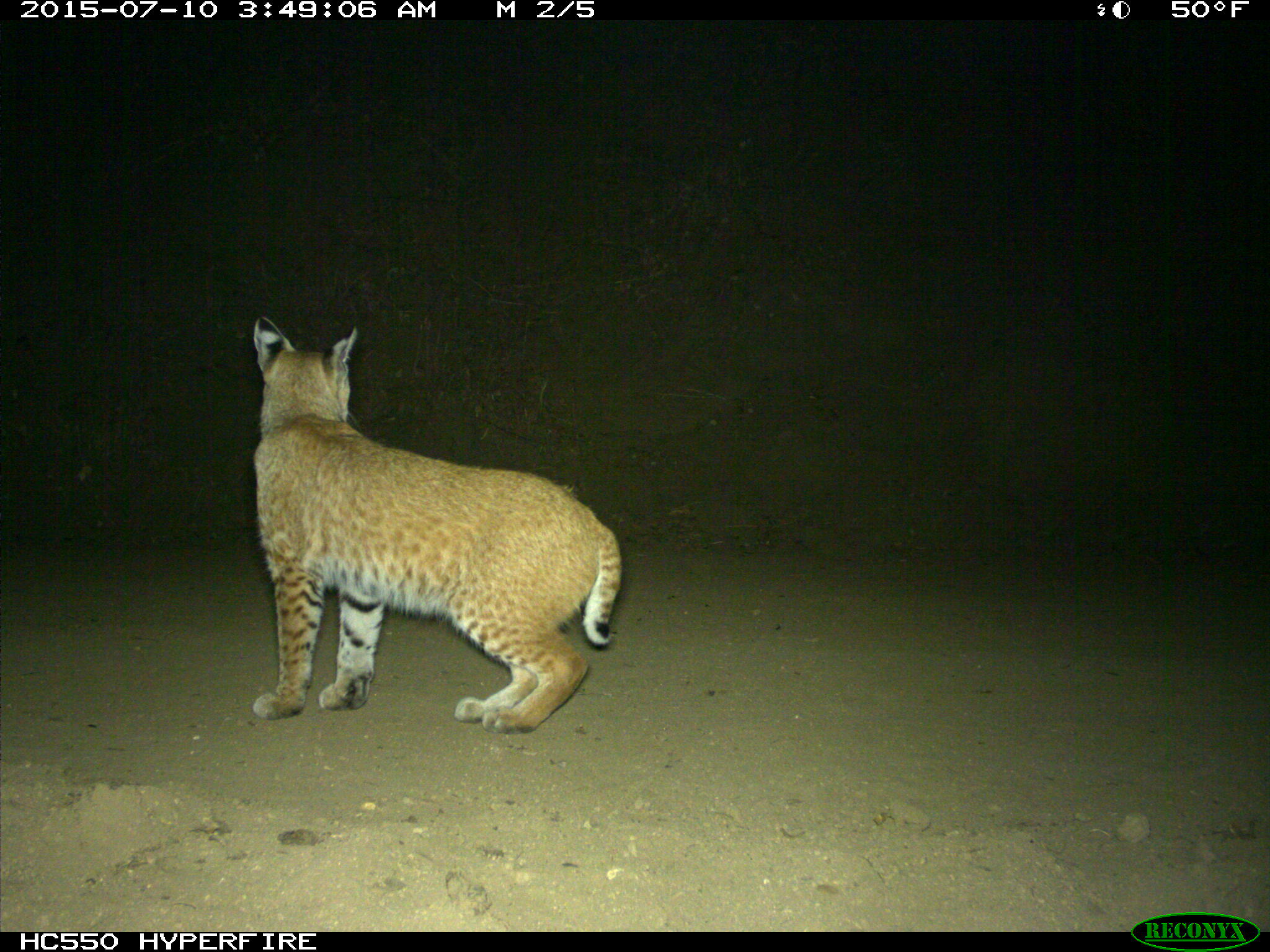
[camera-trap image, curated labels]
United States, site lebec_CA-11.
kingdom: Animalia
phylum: Chordata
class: Mammalia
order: Carnivora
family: Felidae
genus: Lynx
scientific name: Lynx rufus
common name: bobcat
Lynx rufus (bobcat).